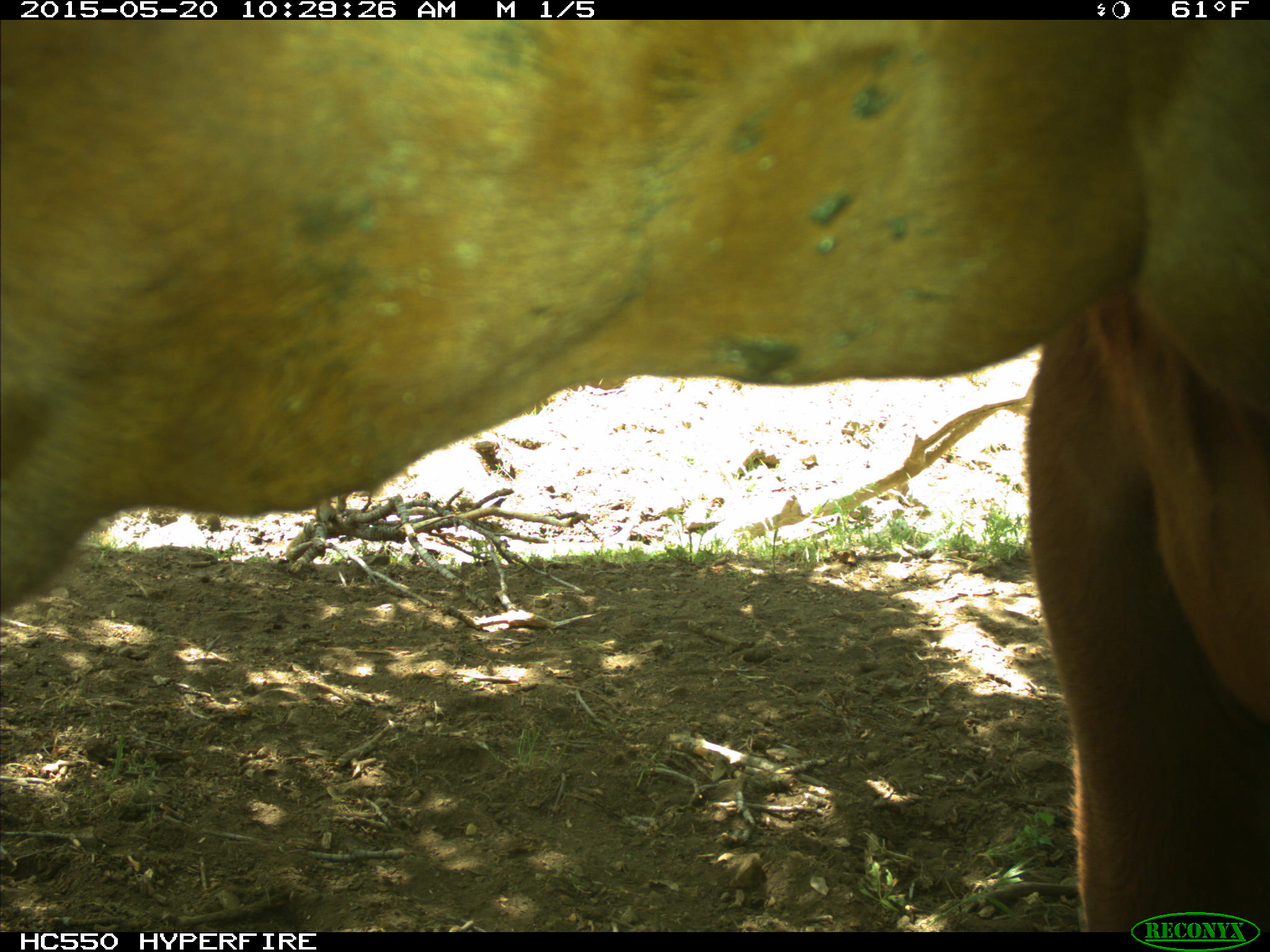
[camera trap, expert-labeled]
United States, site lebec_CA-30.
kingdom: Animalia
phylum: Chordata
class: Mammalia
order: Artiodactyla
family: Bovidae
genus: Bos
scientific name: Bos taurus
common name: domestic cow